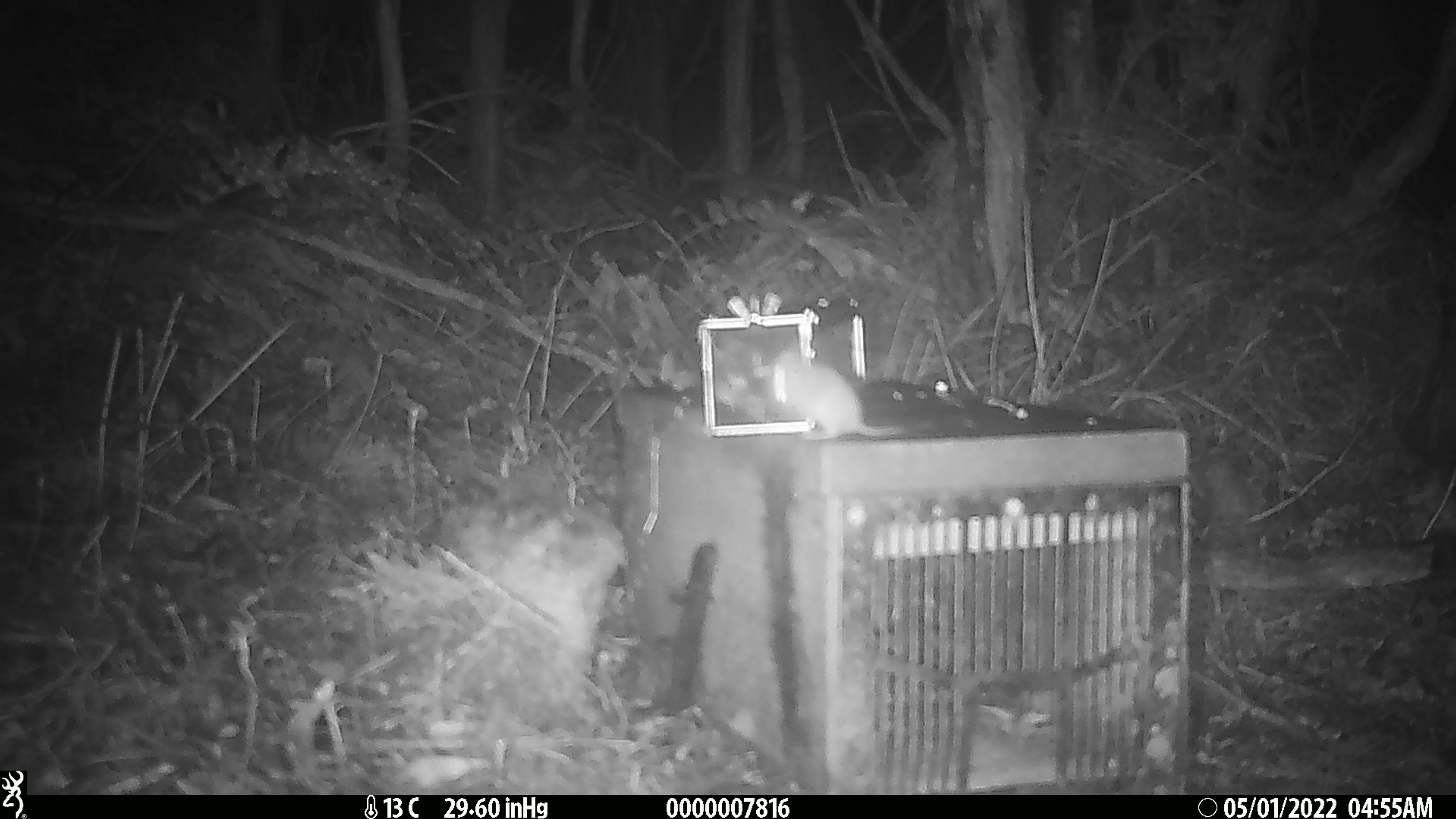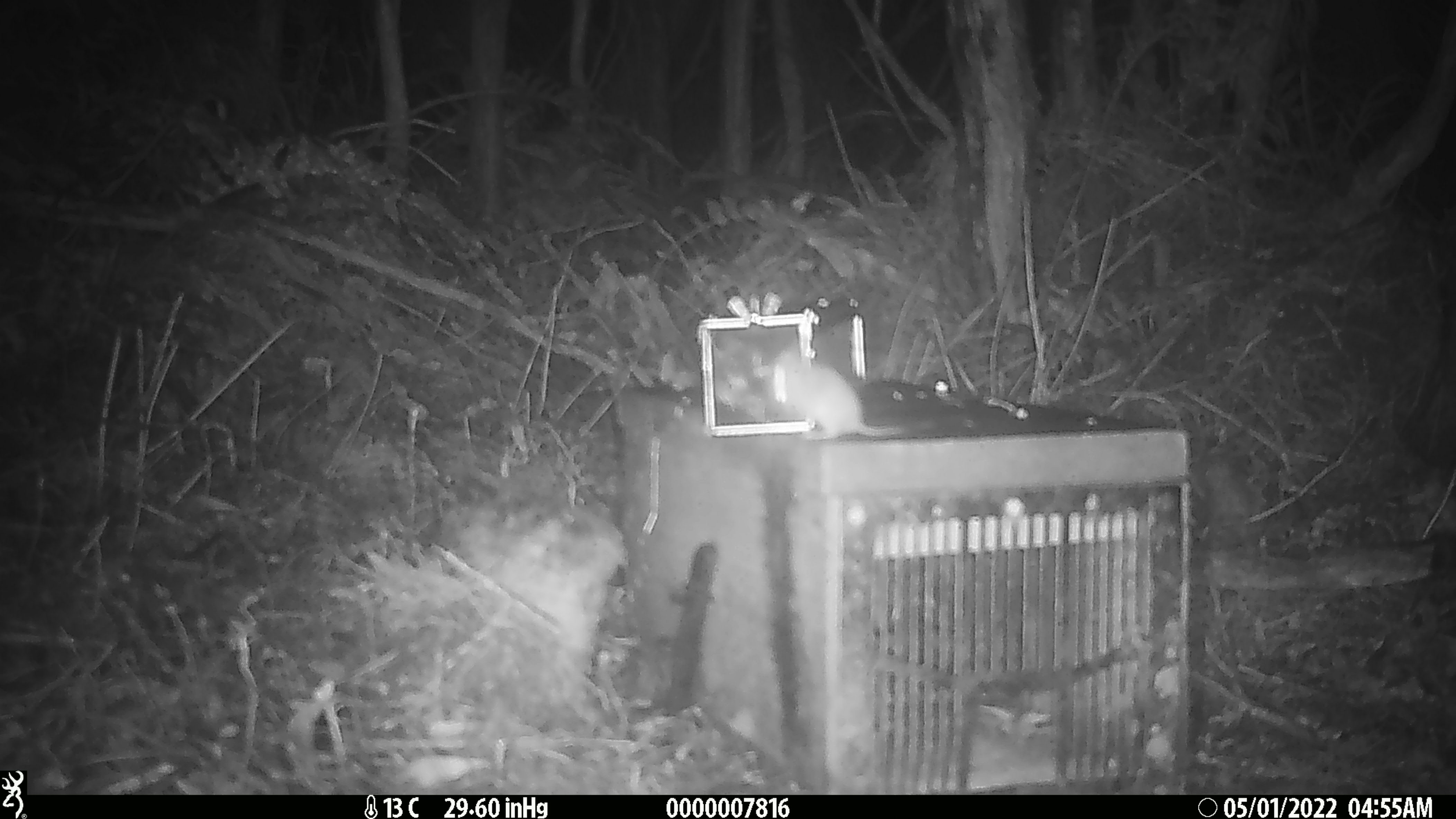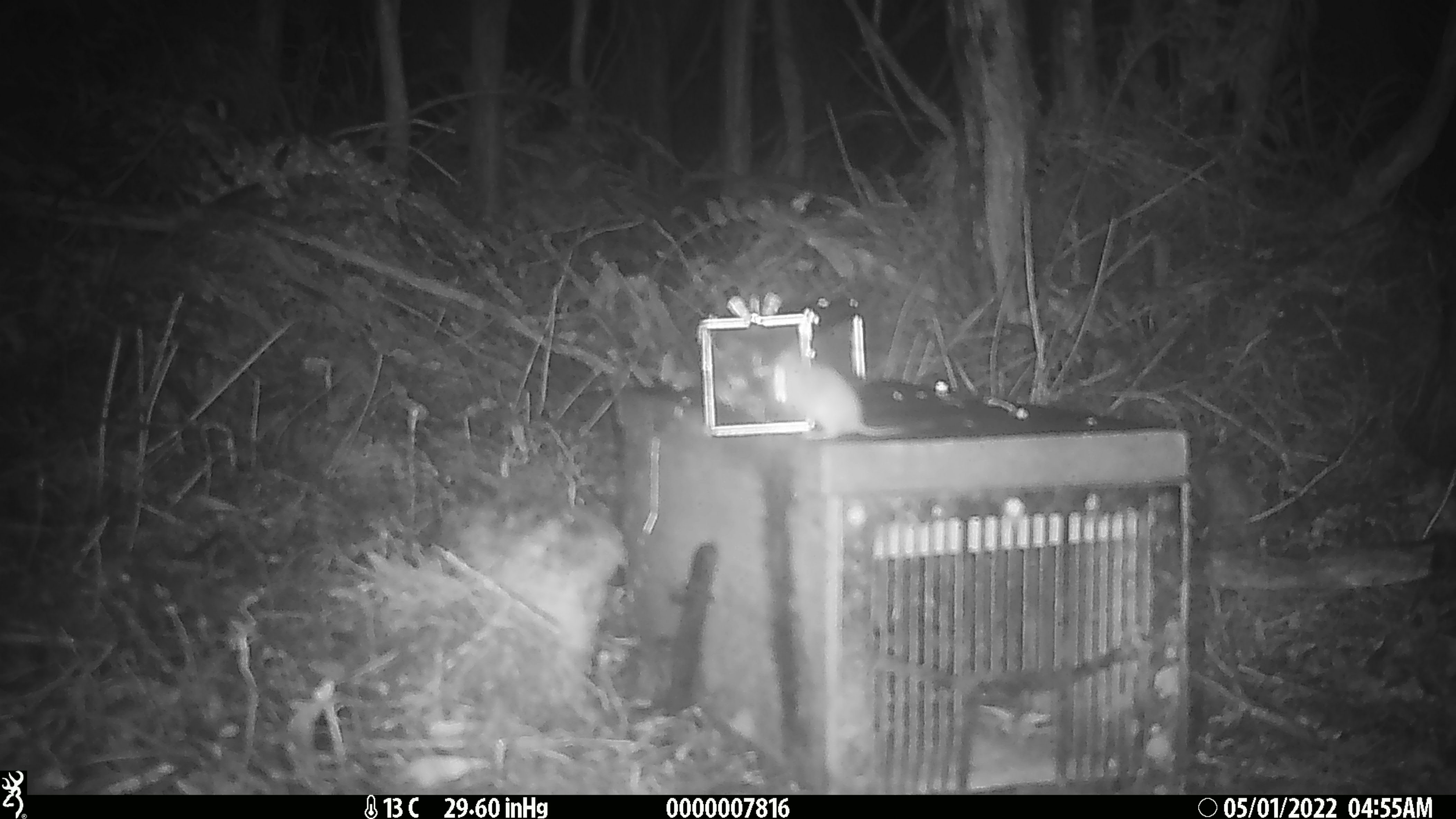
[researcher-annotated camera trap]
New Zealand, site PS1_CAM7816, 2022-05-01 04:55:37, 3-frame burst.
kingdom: Animalia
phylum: Chordata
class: Mammalia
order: Rodentia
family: Muridae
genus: Mus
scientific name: Mus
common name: mouse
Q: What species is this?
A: Mouse (Mus).